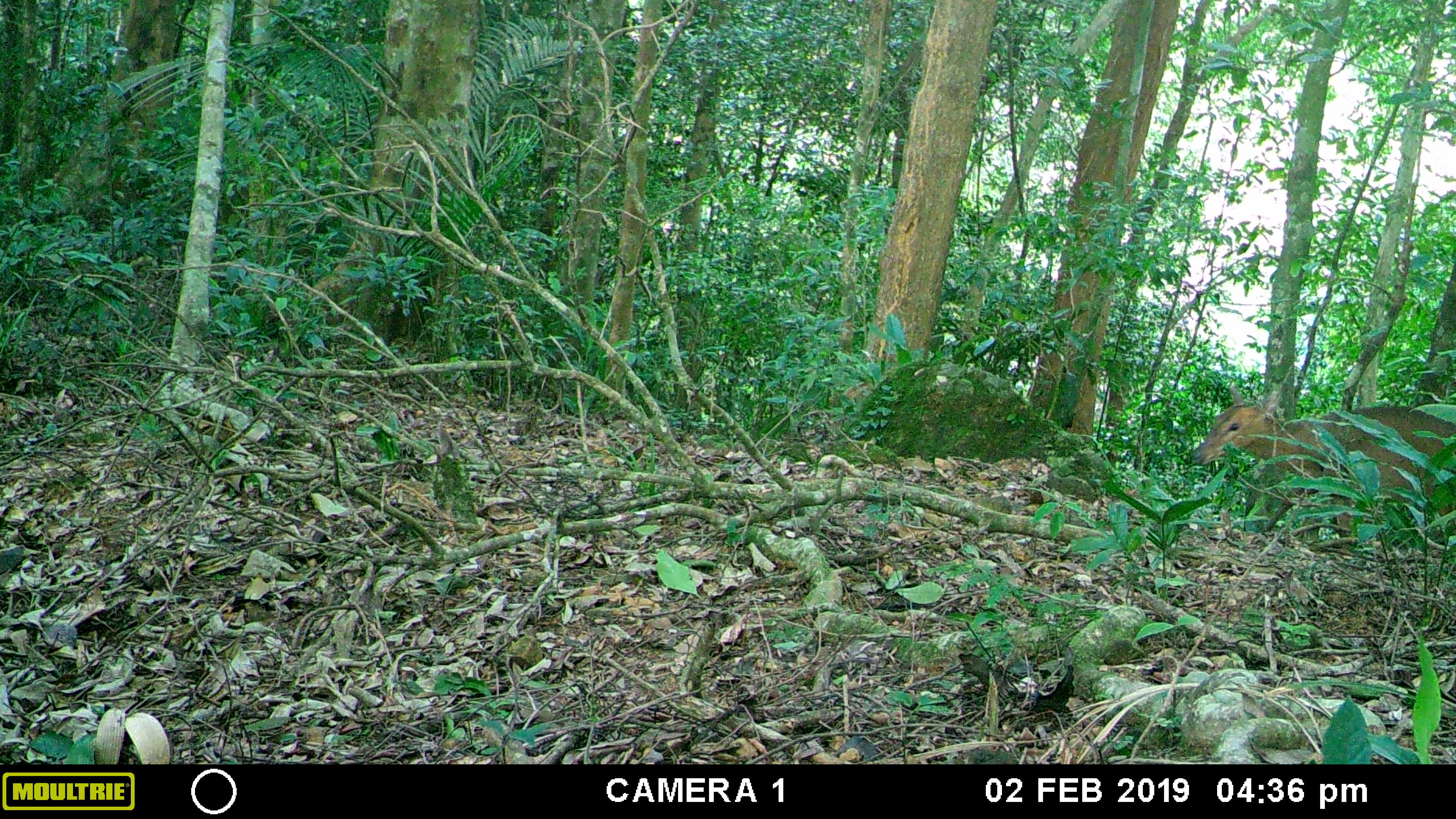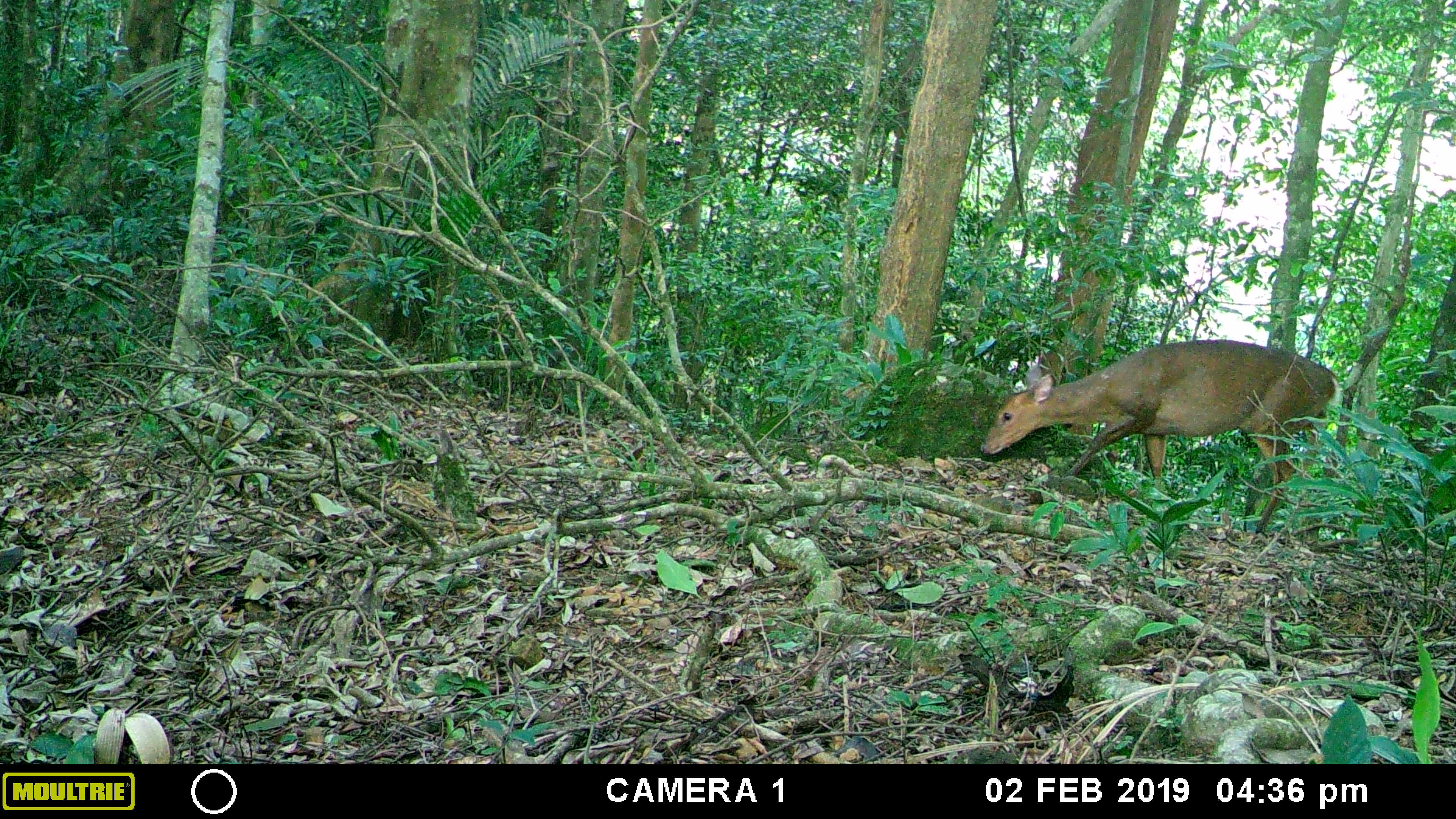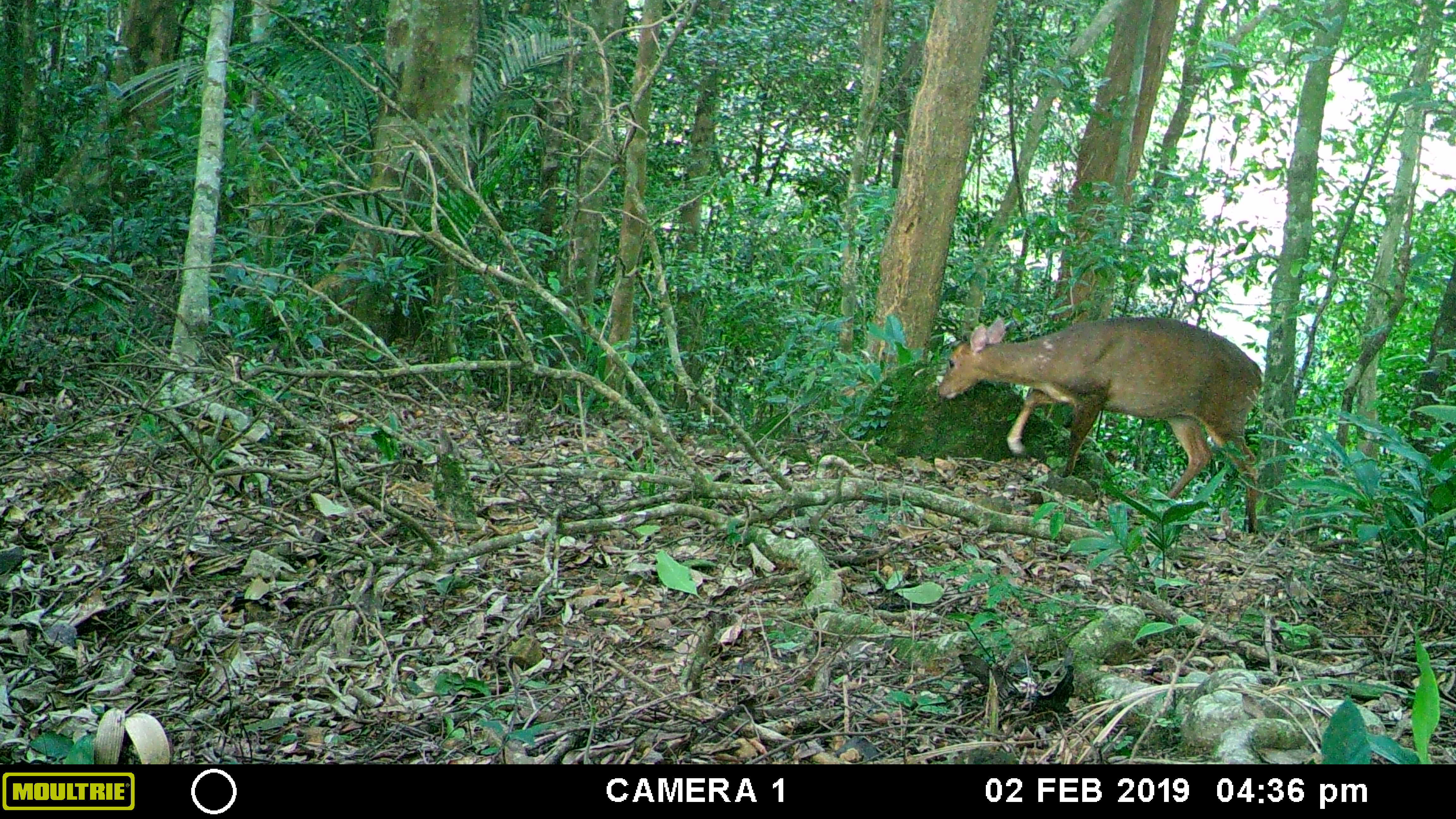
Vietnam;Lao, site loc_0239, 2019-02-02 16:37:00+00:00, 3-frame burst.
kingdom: Animalia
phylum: Chordata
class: Mammalia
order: Artiodactyla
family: Cervidae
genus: Muntiacus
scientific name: Muntiacus vuquangensis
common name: large-antlered muntjac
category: large antlered muntjac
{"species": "large antlered muntjac (large-antlered muntjac) (Muntiacus vuquangensis)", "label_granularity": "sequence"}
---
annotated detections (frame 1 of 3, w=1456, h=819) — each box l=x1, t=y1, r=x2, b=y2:
large antlered muntjac: l=1191, t=381, r=1456, b=560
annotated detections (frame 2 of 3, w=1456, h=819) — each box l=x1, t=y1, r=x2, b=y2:
large antlered muntjac: l=980, t=338, r=1342, b=534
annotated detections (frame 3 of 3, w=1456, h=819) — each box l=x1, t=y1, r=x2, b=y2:
large antlered muntjac: l=938, t=315, r=1264, b=533